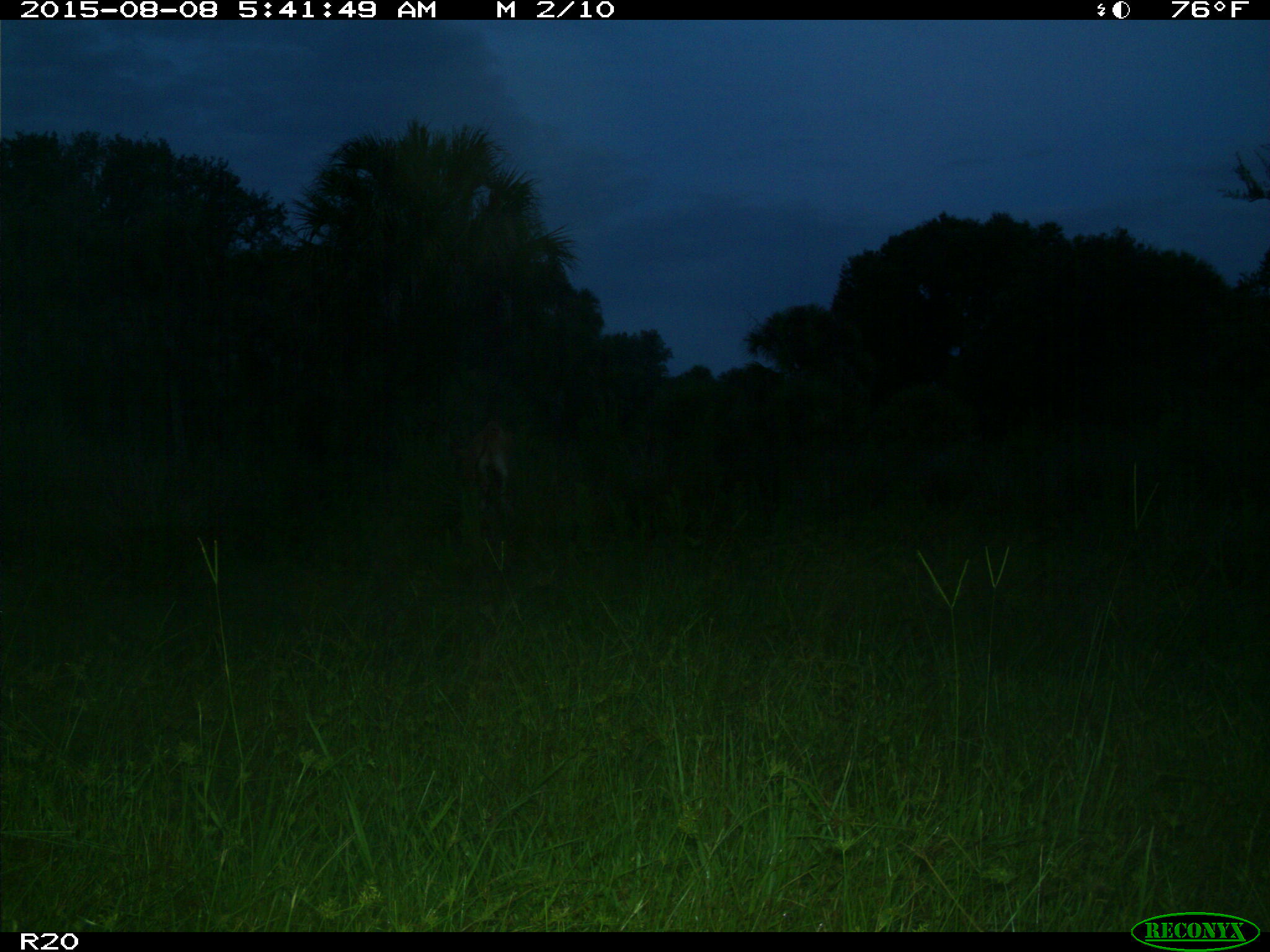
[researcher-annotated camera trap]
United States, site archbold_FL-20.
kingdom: Animalia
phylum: Chordata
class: Mammalia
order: Artiodactyla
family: Bovidae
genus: Bos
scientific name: Bos taurus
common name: domestic cow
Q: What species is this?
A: Bos taurus (domestic cow).